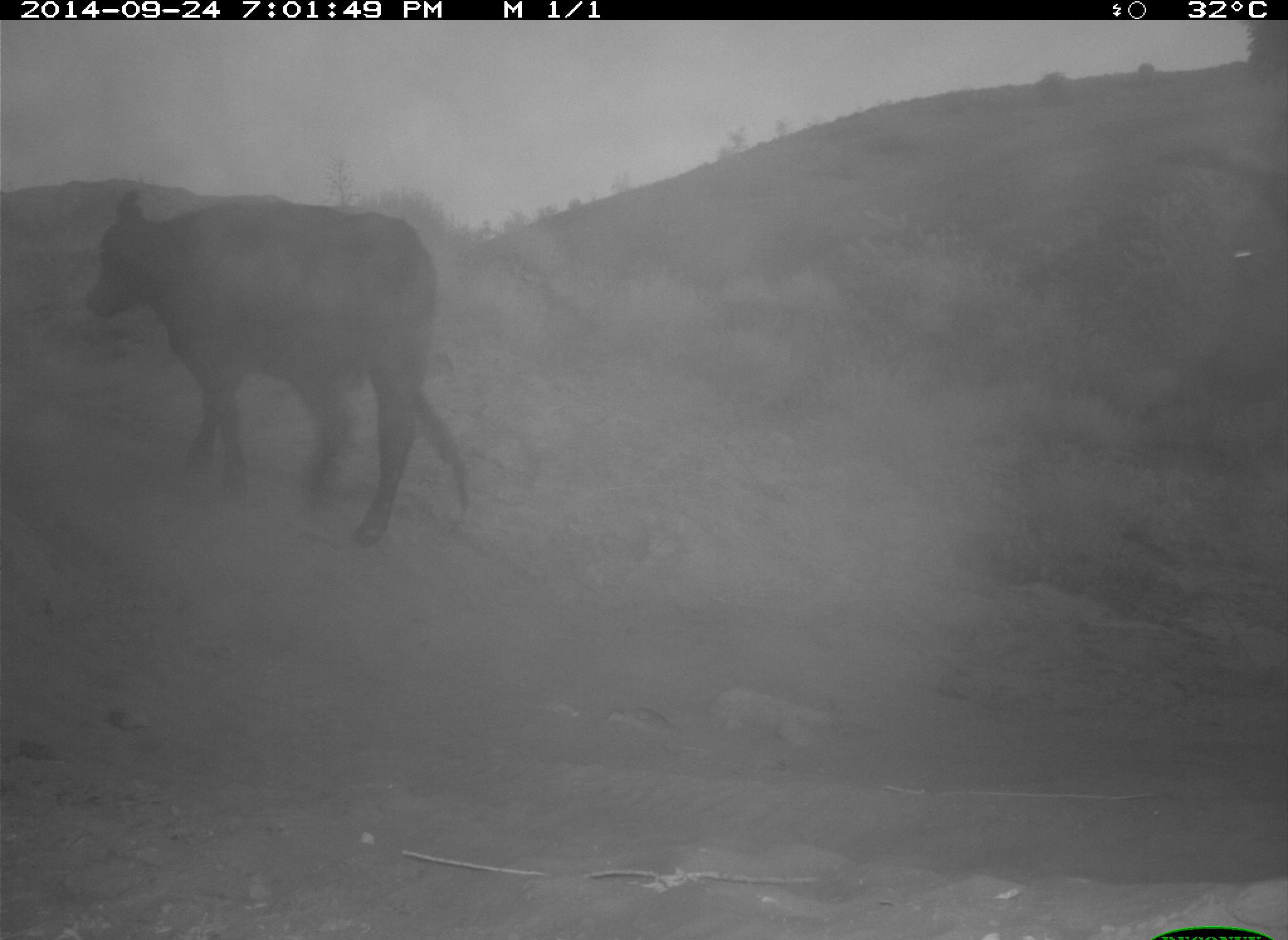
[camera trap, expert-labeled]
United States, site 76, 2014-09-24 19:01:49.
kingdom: Animalia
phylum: Chordata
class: Mammalia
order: Artiodactyla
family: Bovidae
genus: Bos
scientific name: Bos taurus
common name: cow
Cow (Bos taurus).